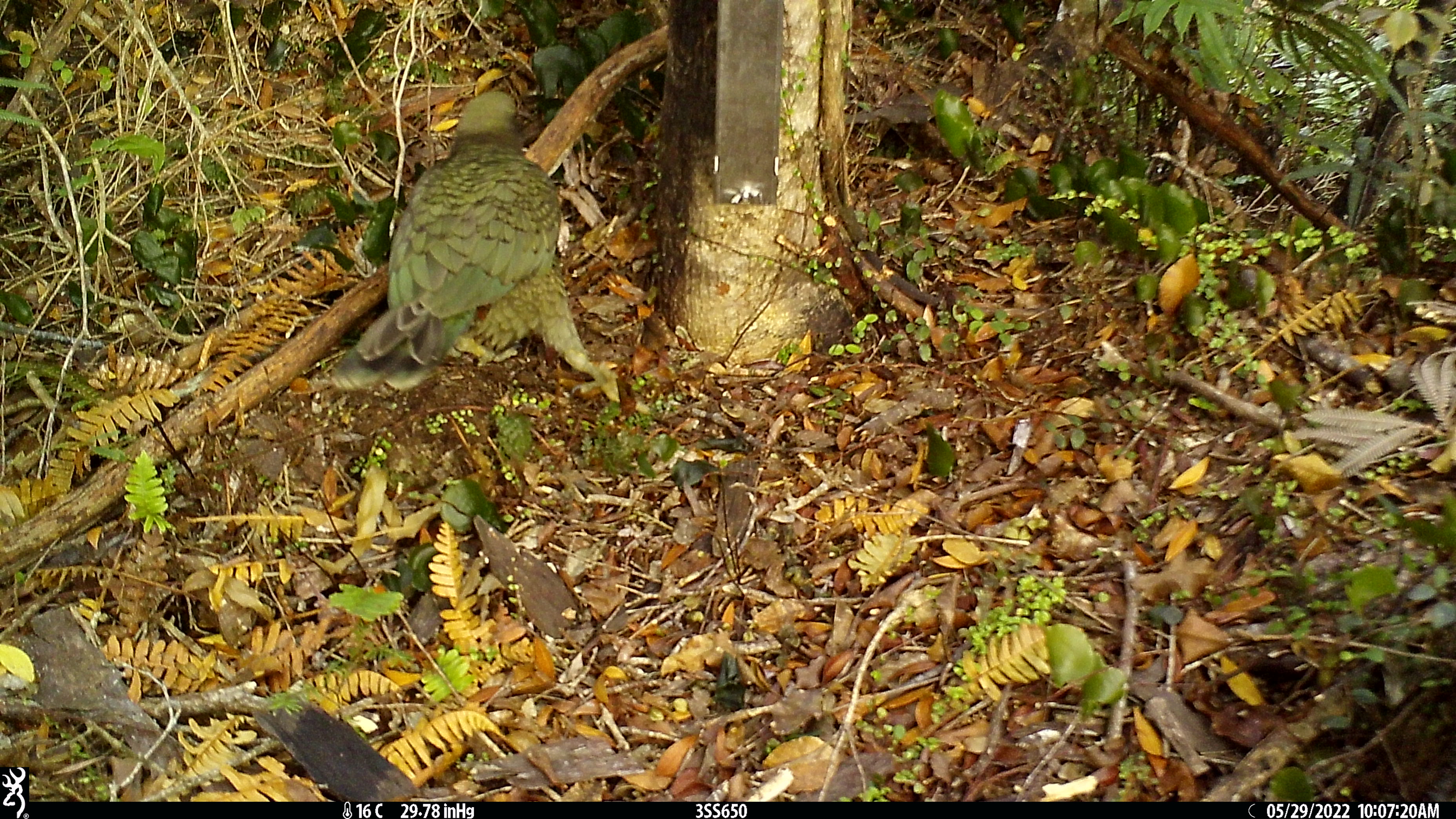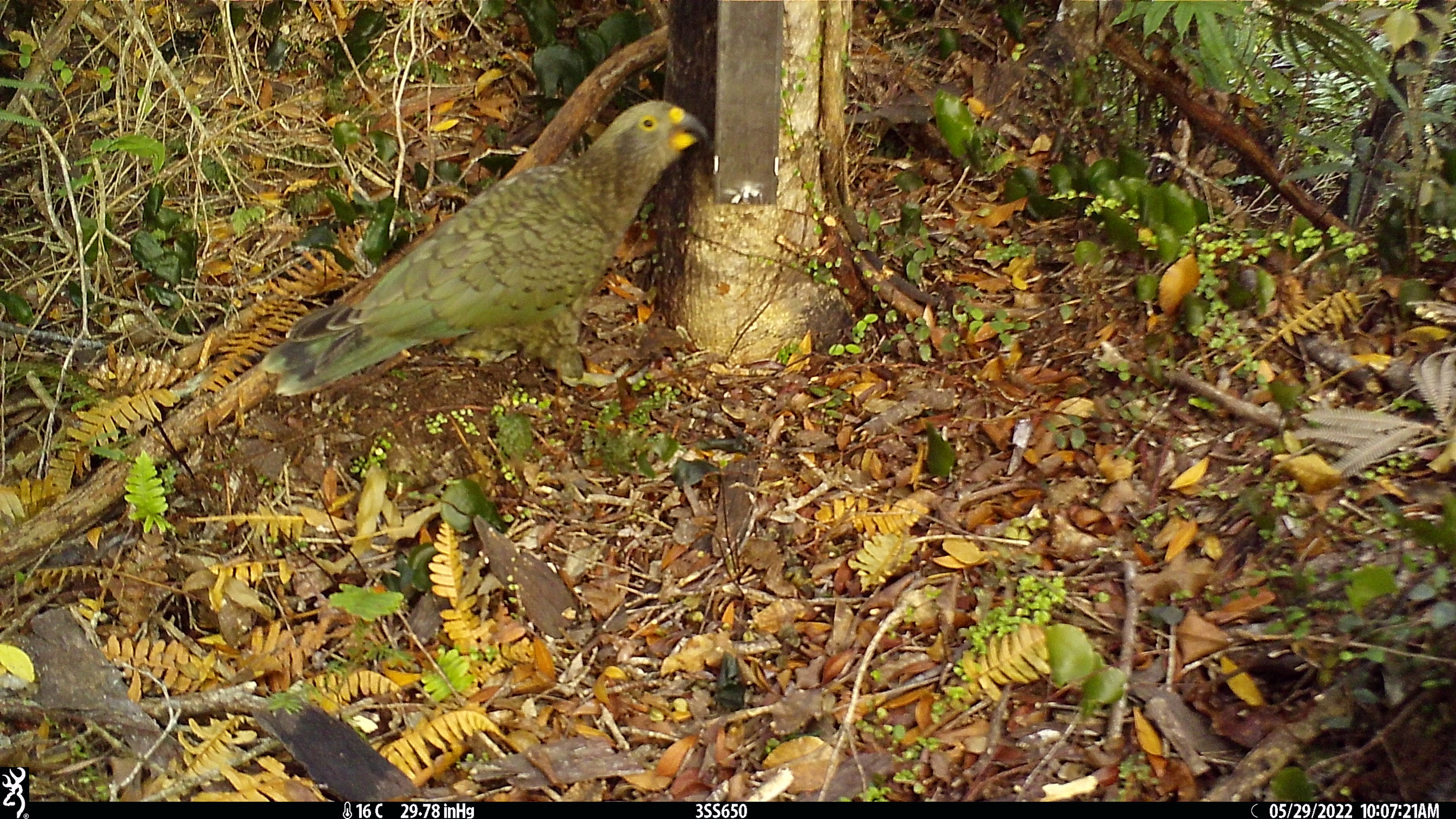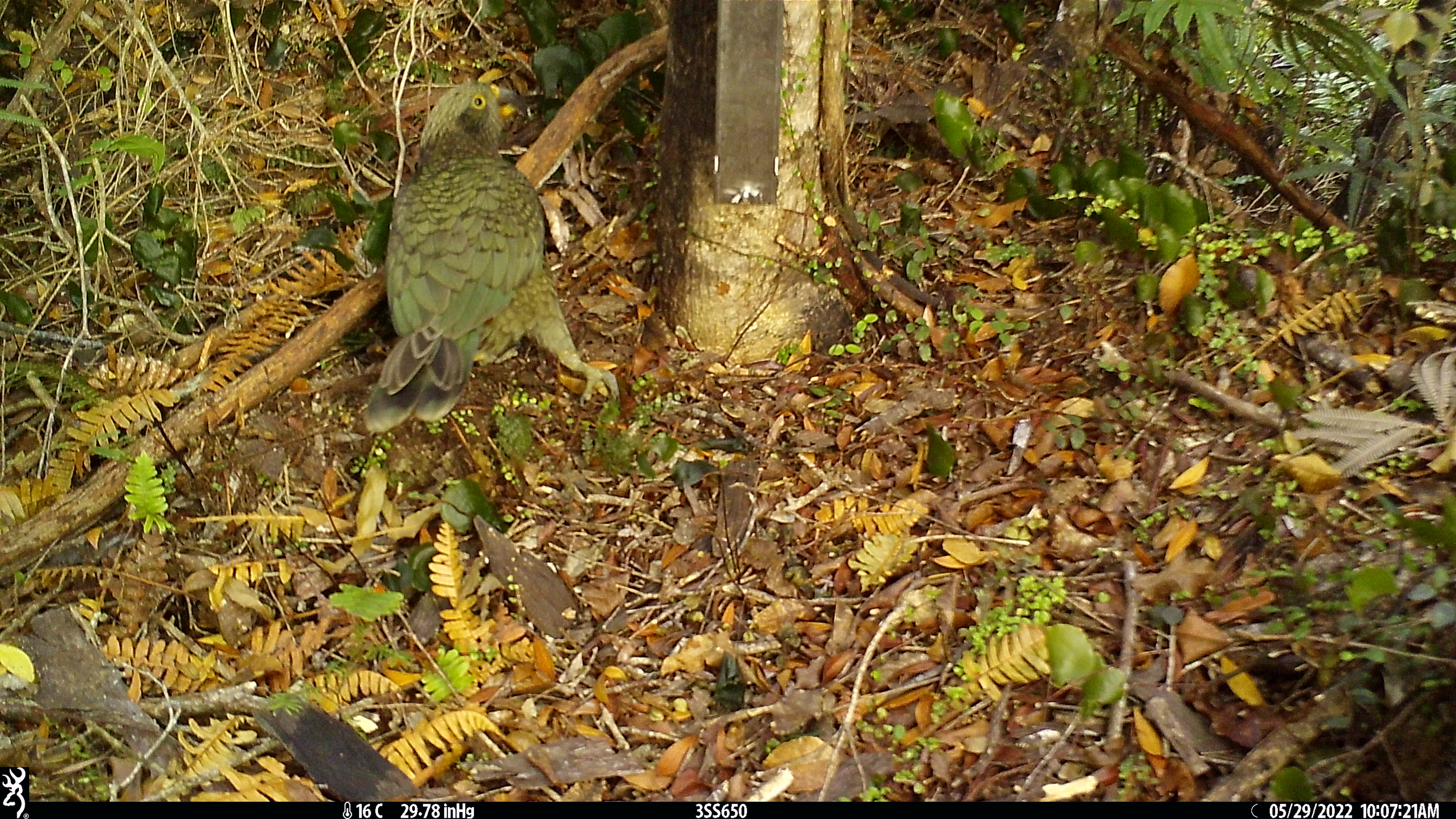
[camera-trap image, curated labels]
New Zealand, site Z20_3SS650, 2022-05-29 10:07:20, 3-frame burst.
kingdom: Animalia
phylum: Chordata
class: Aves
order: Psittaciformes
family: Strigopidae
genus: Nestor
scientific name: Nestor notabilis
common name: kea